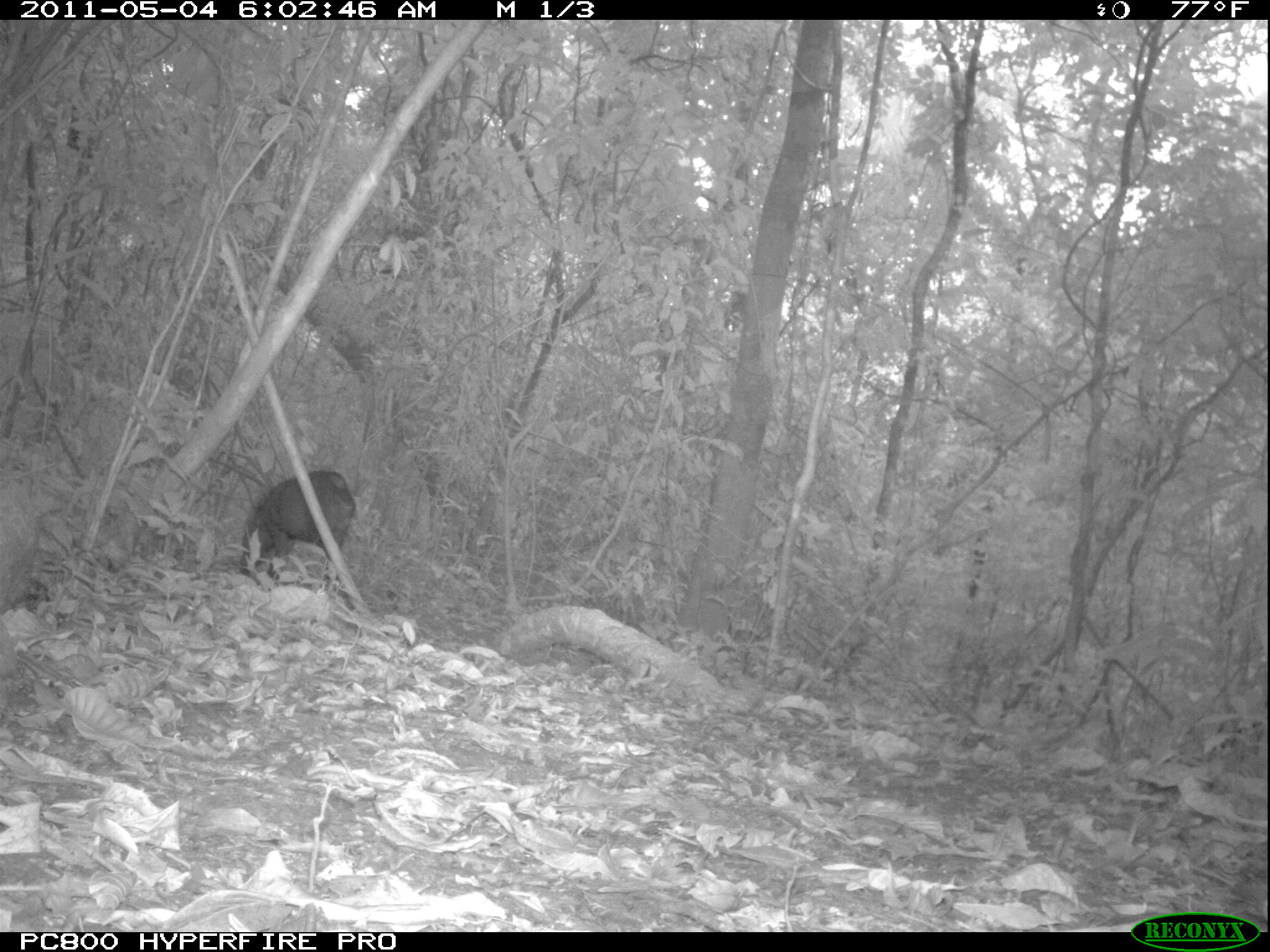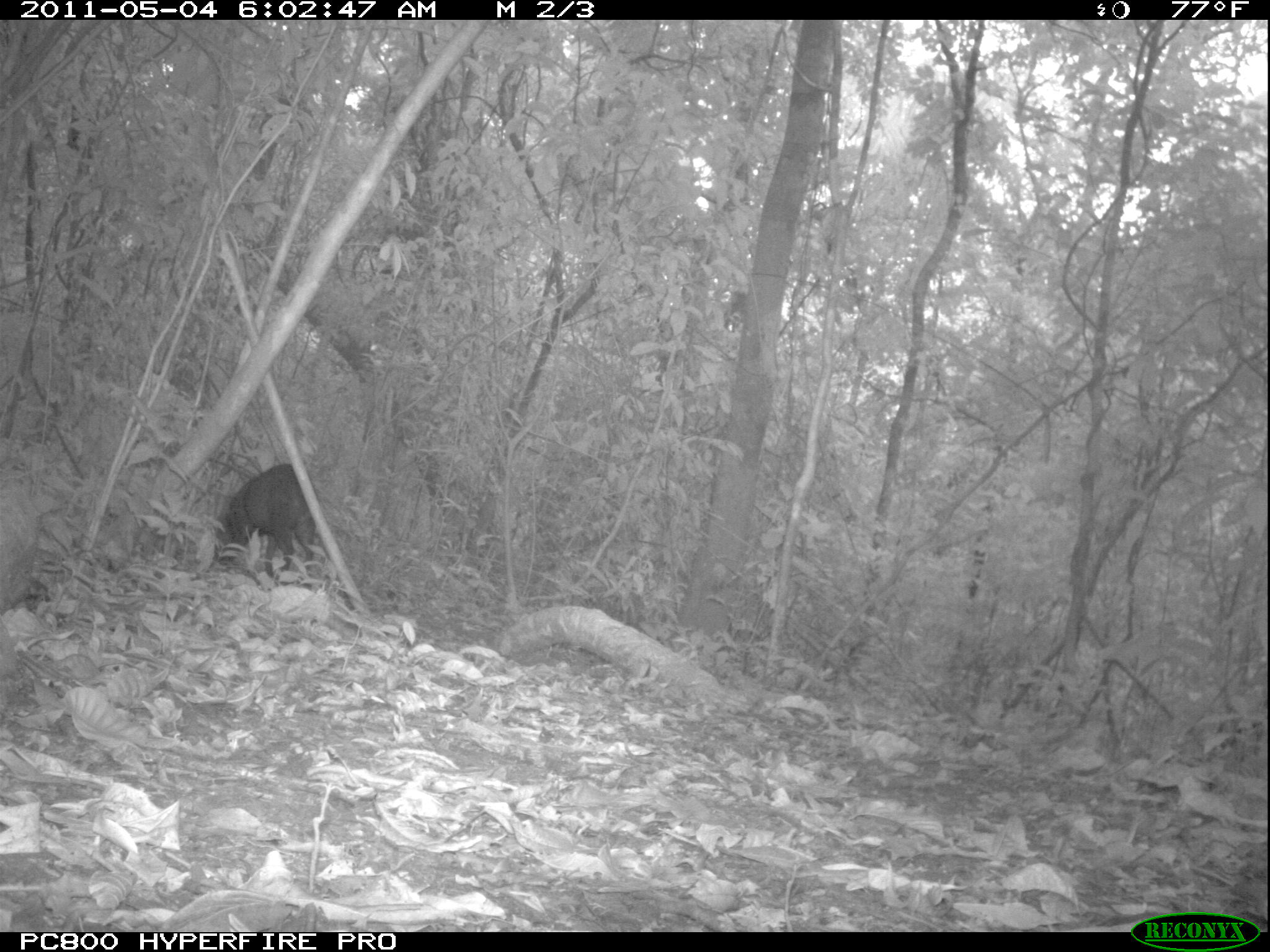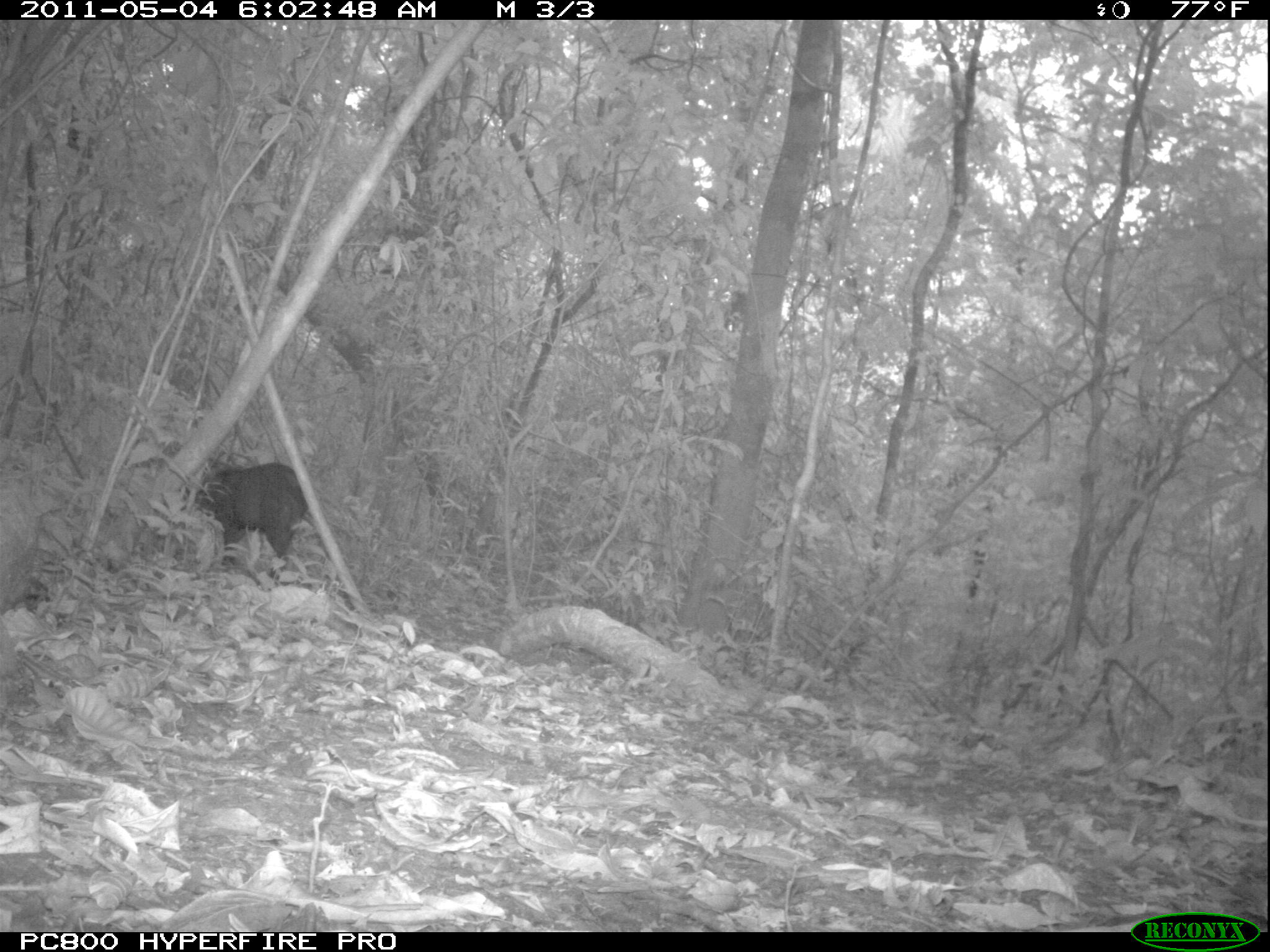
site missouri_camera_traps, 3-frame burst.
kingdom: Animalia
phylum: Chordata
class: Mammalia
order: Artiodactyla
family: Tayassuidae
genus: Pecari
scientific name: Pecari tajacu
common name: collared peccary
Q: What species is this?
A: Collared peccary (Pecari tajacu).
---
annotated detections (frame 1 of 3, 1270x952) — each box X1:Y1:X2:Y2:
collared peccary: 238:470:365:576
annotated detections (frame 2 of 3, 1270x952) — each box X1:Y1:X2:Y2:
collared peccary: 210:460:331:578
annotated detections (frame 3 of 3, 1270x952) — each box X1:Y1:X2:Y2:
collared peccary: 189:456:305:562